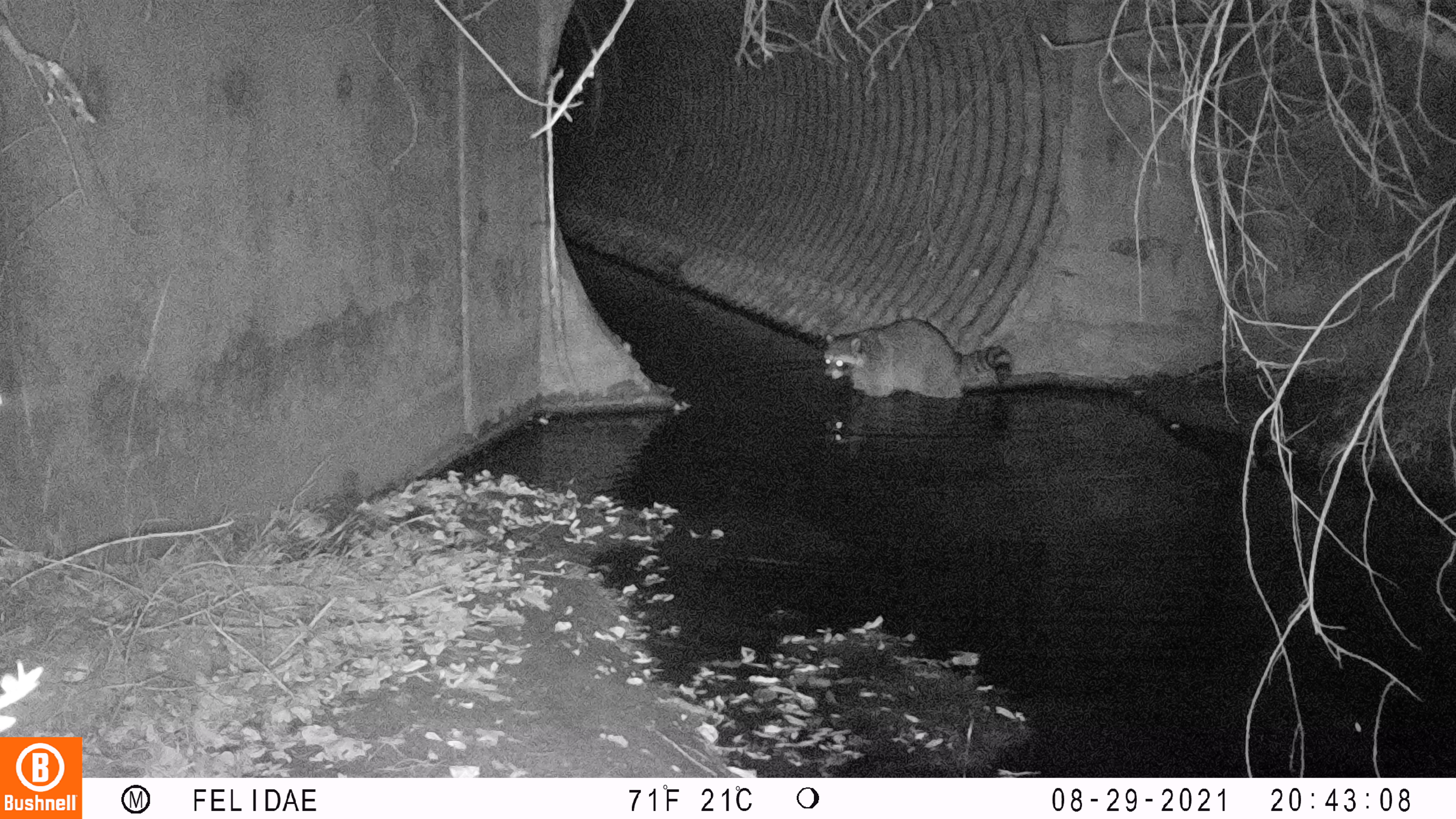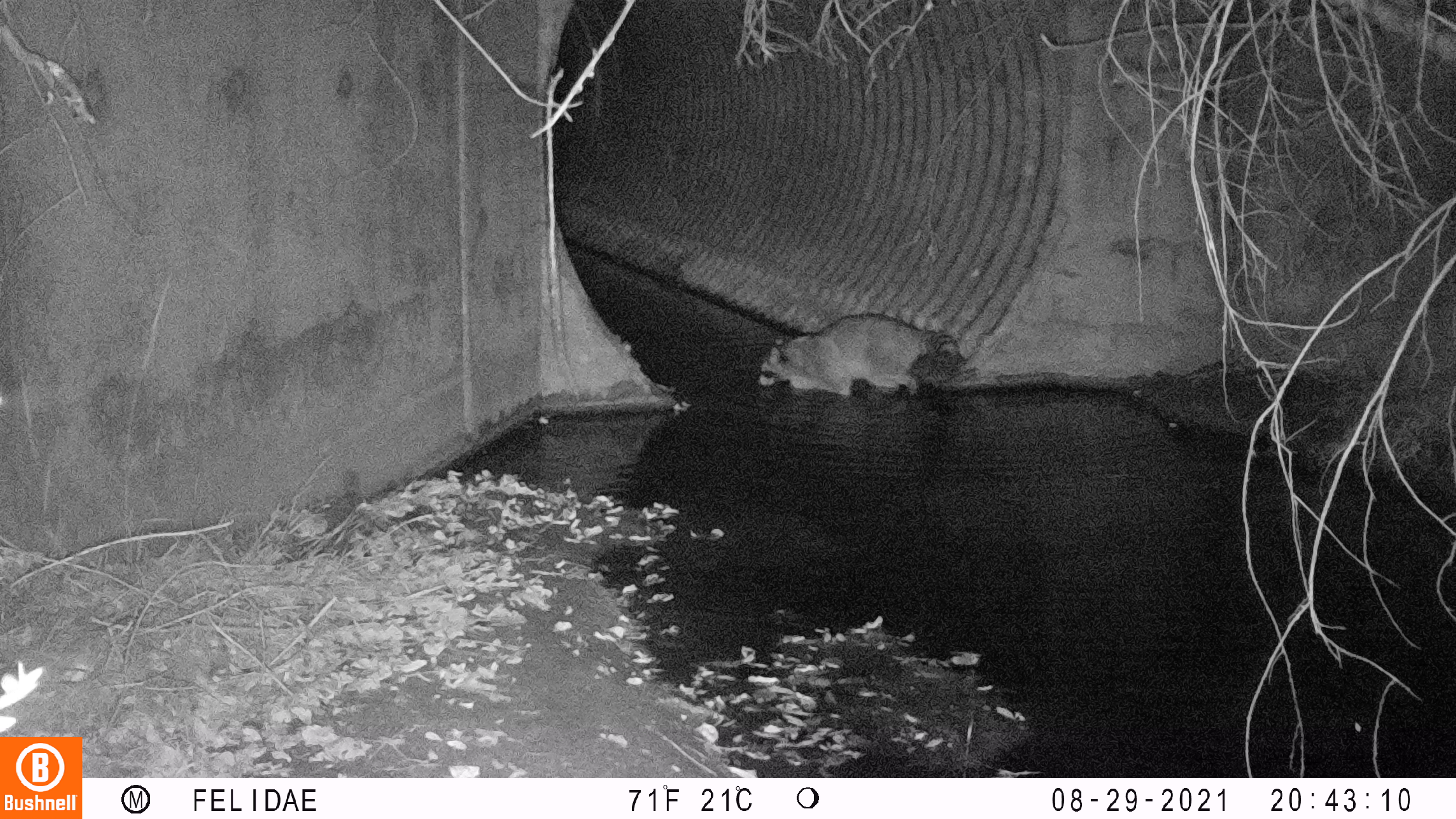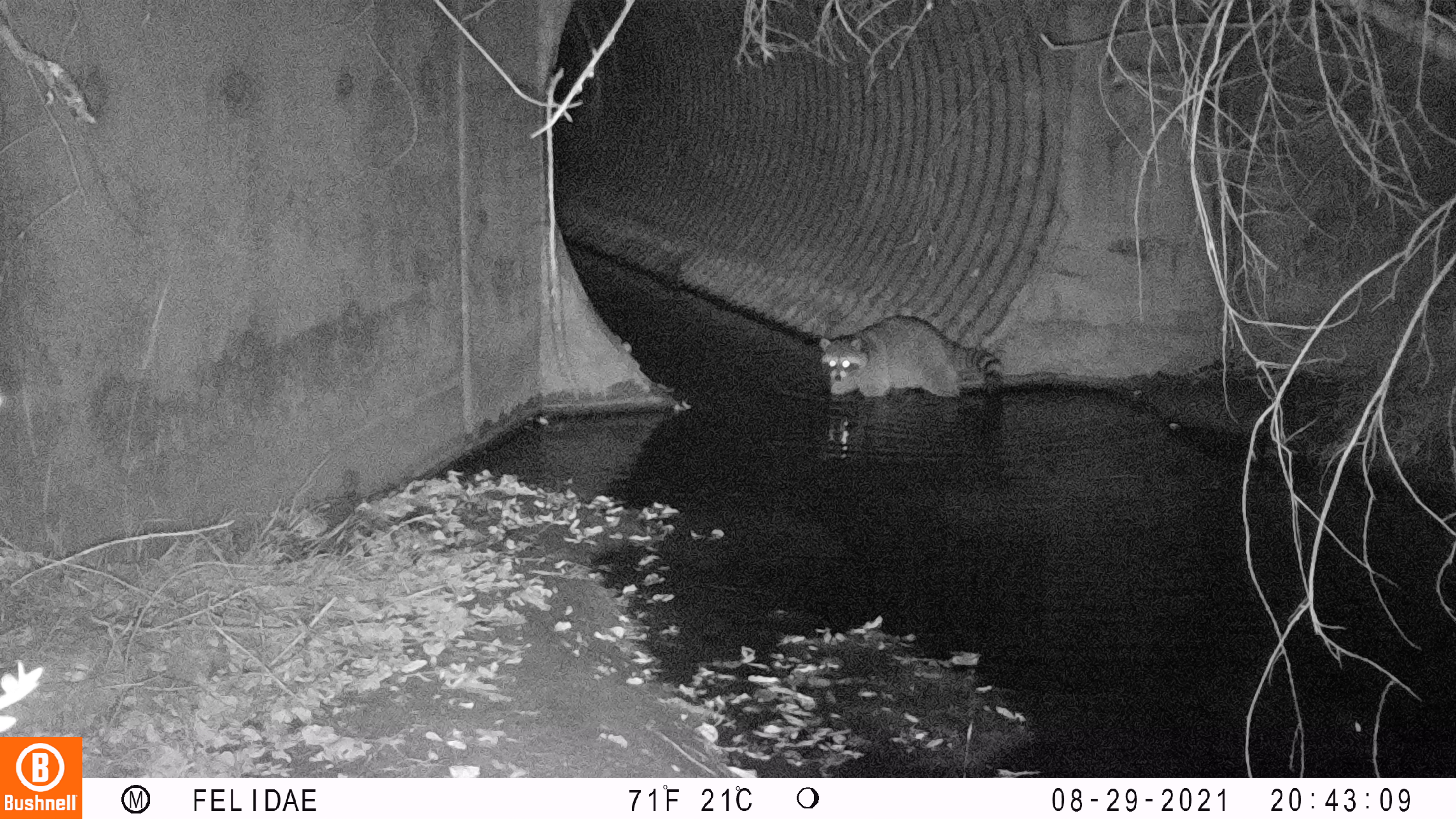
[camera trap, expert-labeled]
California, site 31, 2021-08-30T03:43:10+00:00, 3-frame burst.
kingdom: Animalia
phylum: Chordata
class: Mammalia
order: Carnivora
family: Procyonidae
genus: Procyon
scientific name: Procyon lotor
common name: raccoon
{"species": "raccoon (Procyon lotor)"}